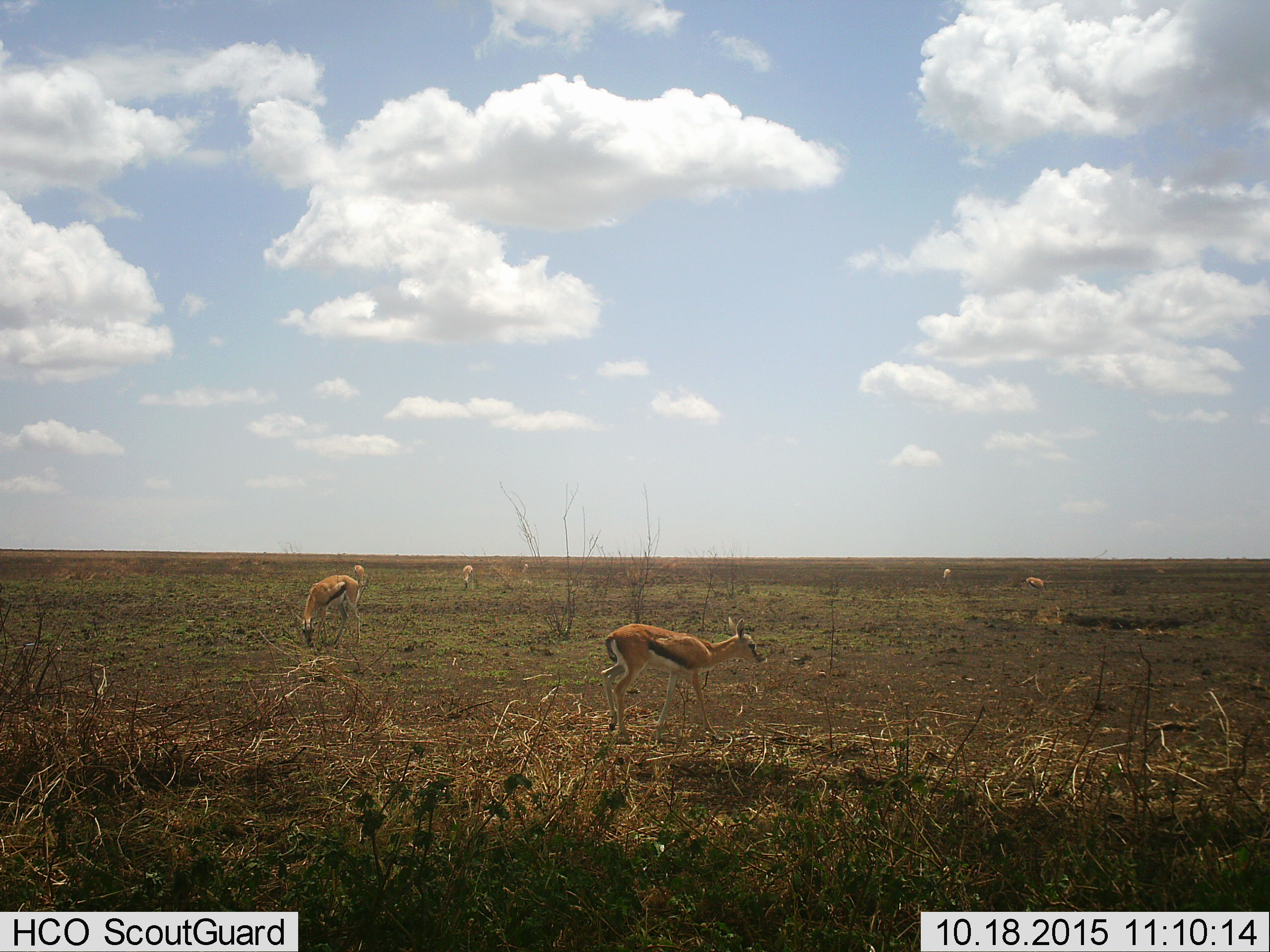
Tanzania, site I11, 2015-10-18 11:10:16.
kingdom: Animalia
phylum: Chordata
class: Mammalia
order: Artiodactyla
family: Bovidae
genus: Eudorcas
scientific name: Eudorcas thomsonii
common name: thomson's gazelle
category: gazellethomsons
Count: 6.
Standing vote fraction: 67%.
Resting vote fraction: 0%.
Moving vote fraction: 22%.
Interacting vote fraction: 0%.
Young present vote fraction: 0%.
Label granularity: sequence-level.